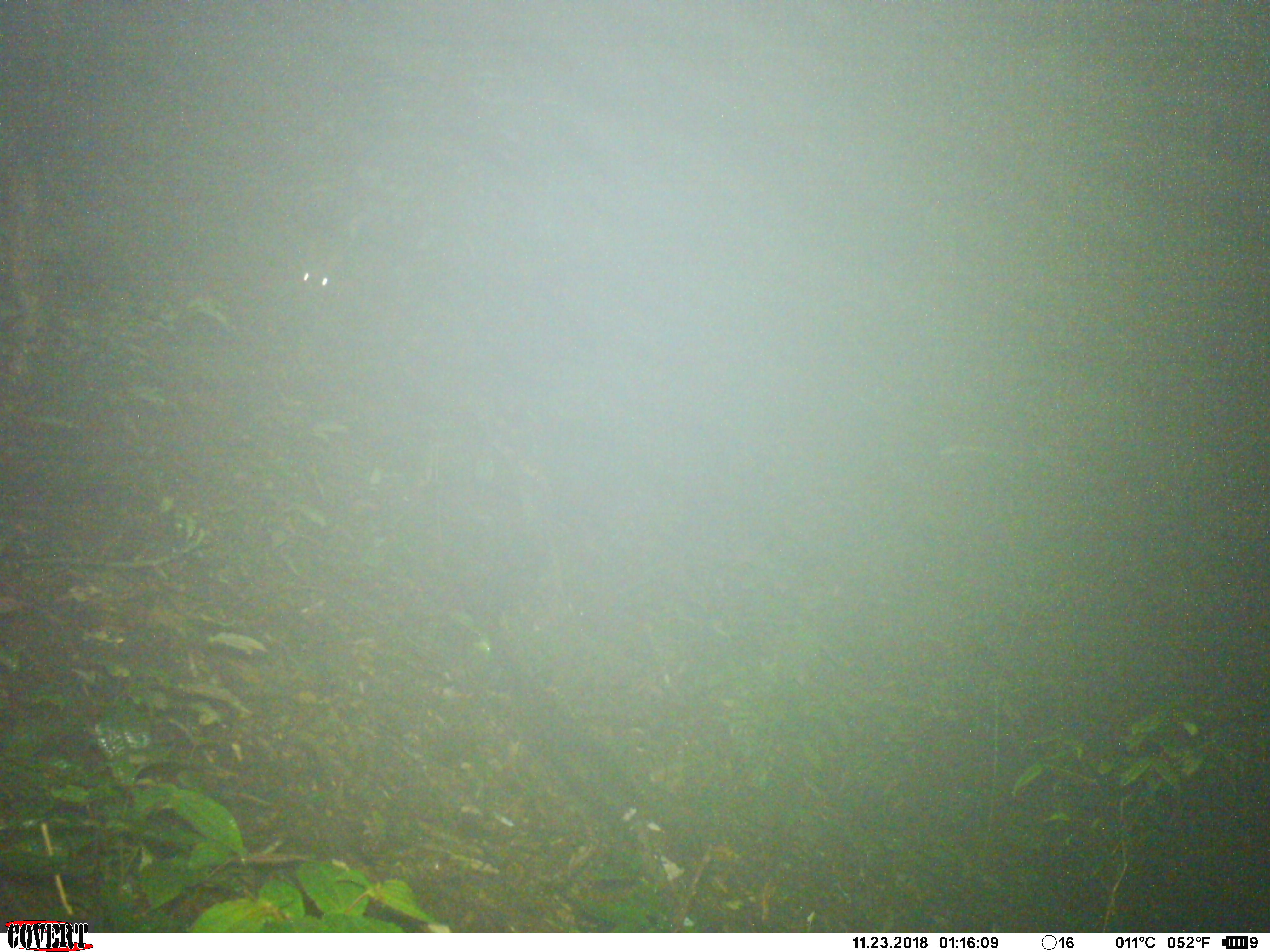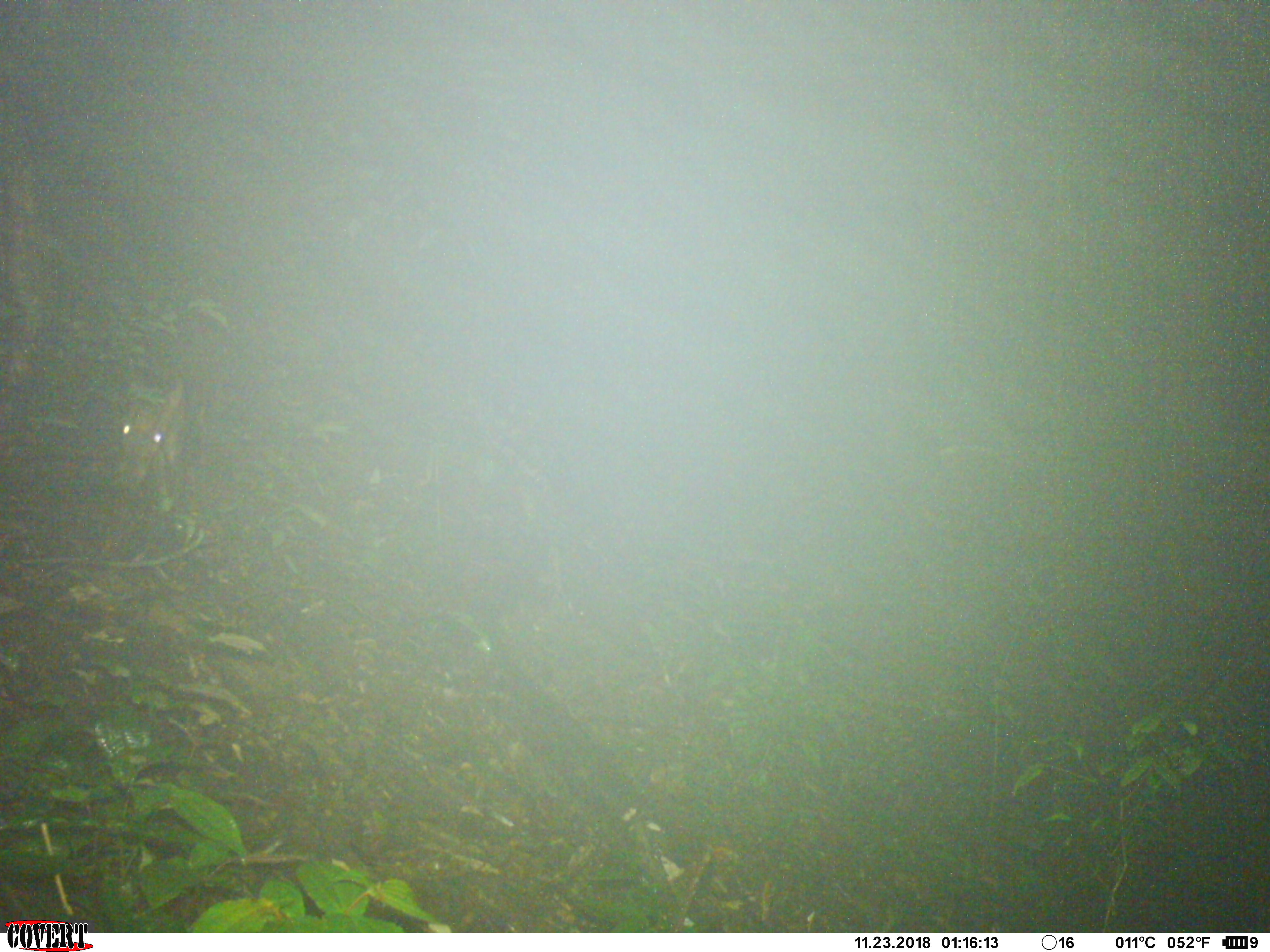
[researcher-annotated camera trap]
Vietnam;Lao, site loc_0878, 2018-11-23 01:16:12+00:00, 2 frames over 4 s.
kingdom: Animalia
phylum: Chordata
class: Mammalia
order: Artiodactyla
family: Cervidae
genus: Muntiacus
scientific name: Muntiacus rooseveltorum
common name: roosevelt's muntjac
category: roosevelts muntjac group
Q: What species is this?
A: Roosevelts muntjac group (roosevelt's muntjac) (Muntiacus rooseveltorum).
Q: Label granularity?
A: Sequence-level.